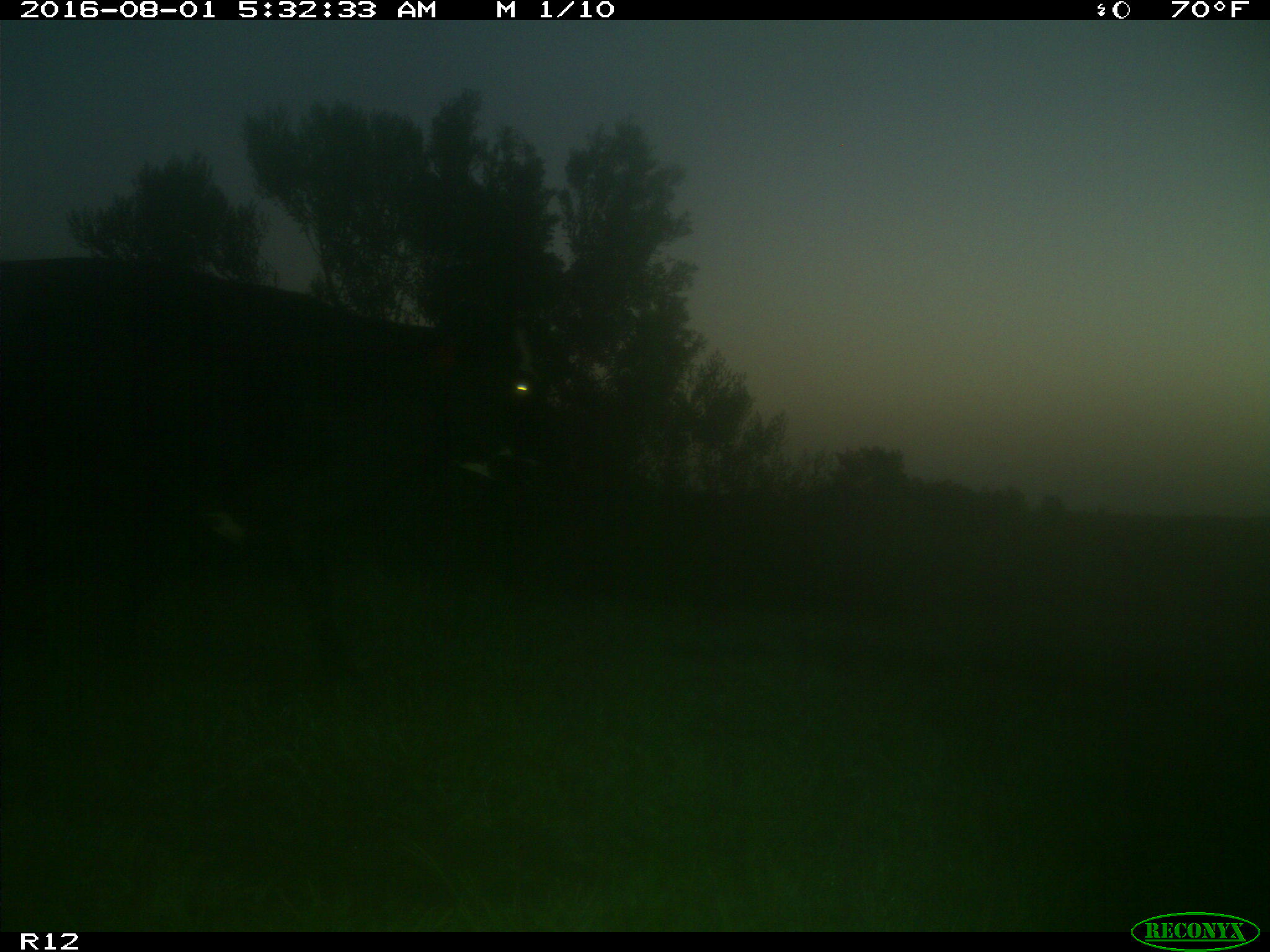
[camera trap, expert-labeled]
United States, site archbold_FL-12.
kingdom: Animalia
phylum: Chordata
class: Mammalia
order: Artiodactyla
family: Bovidae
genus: Bos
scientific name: Bos taurus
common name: domestic cow